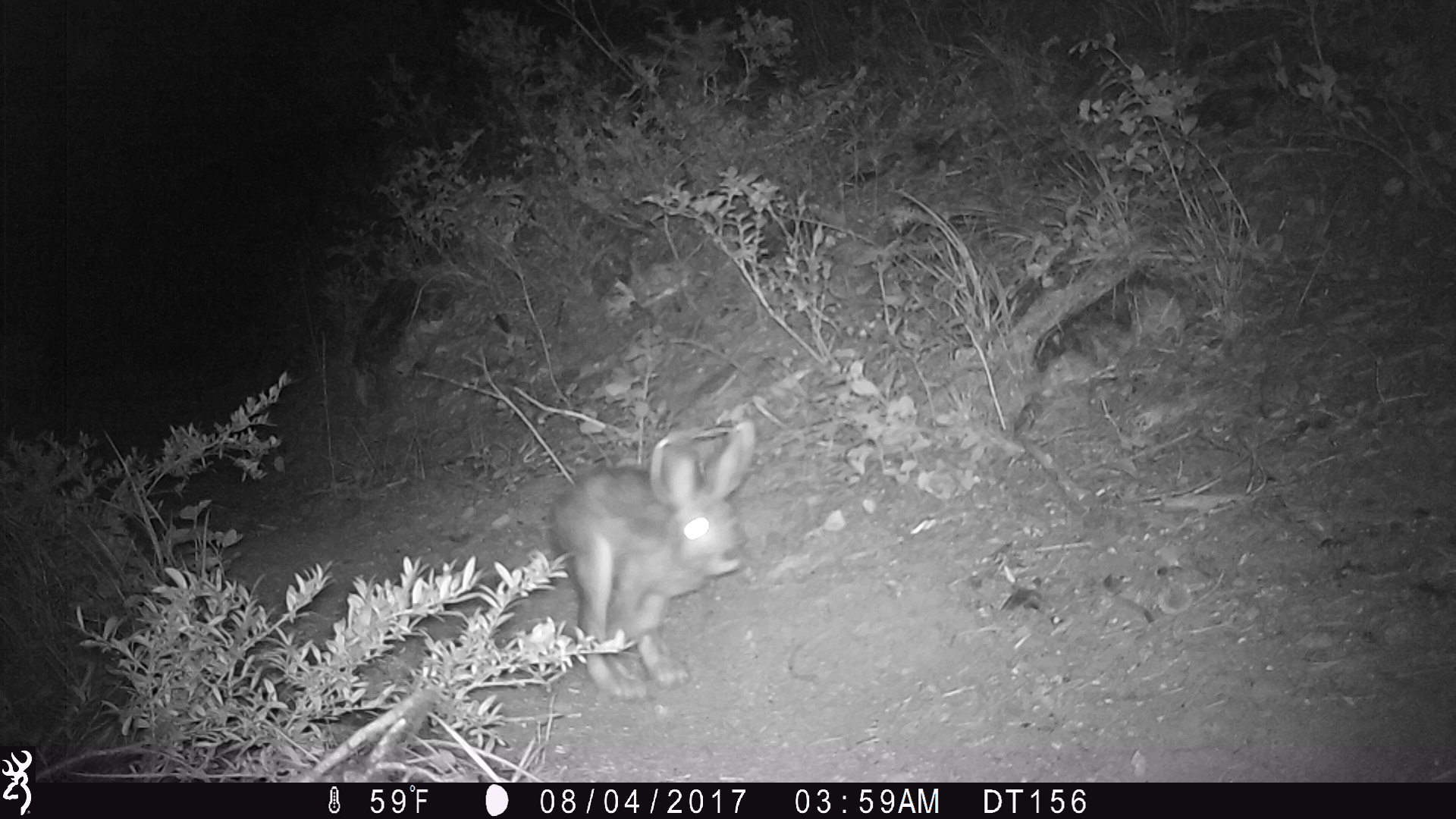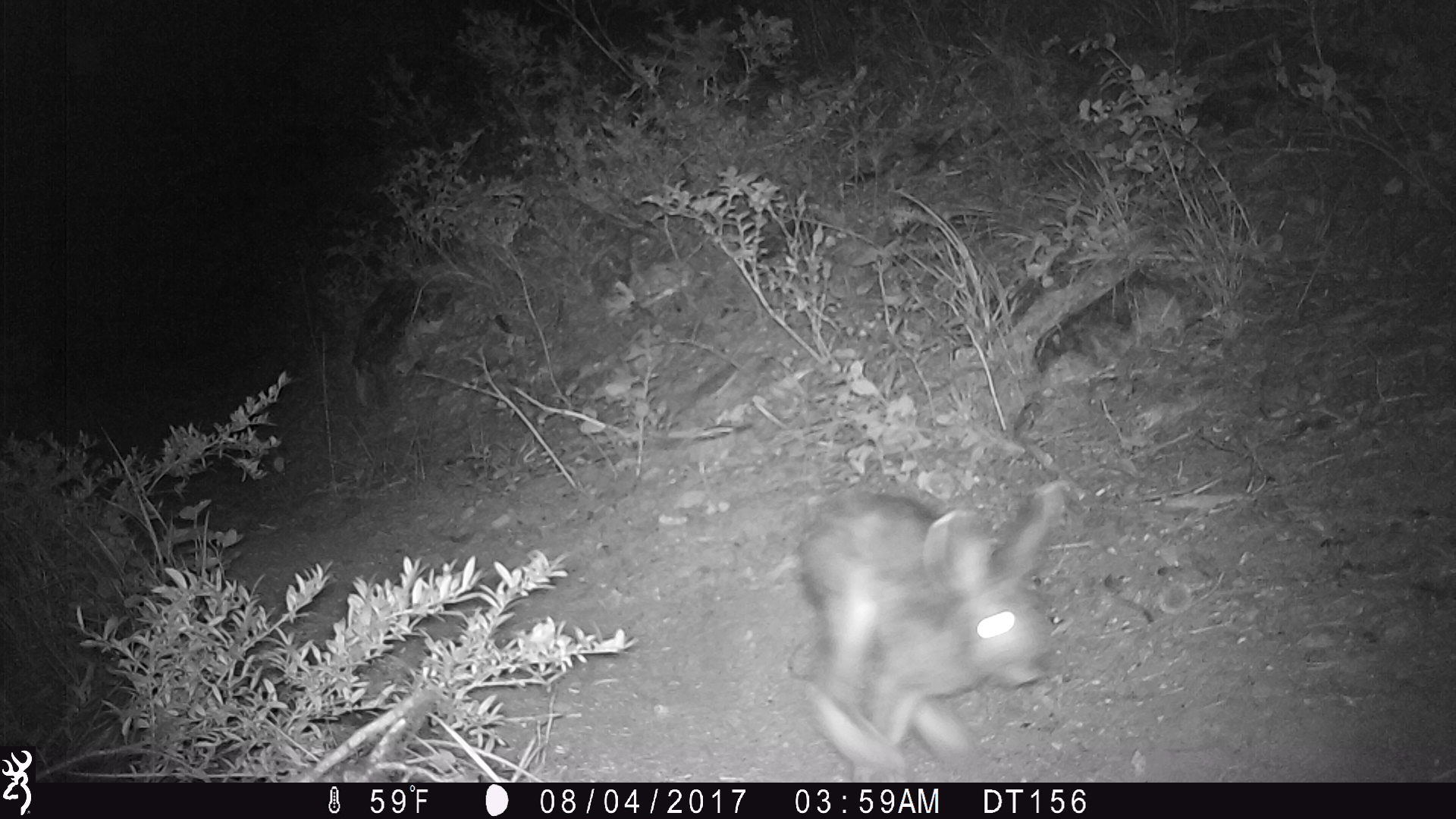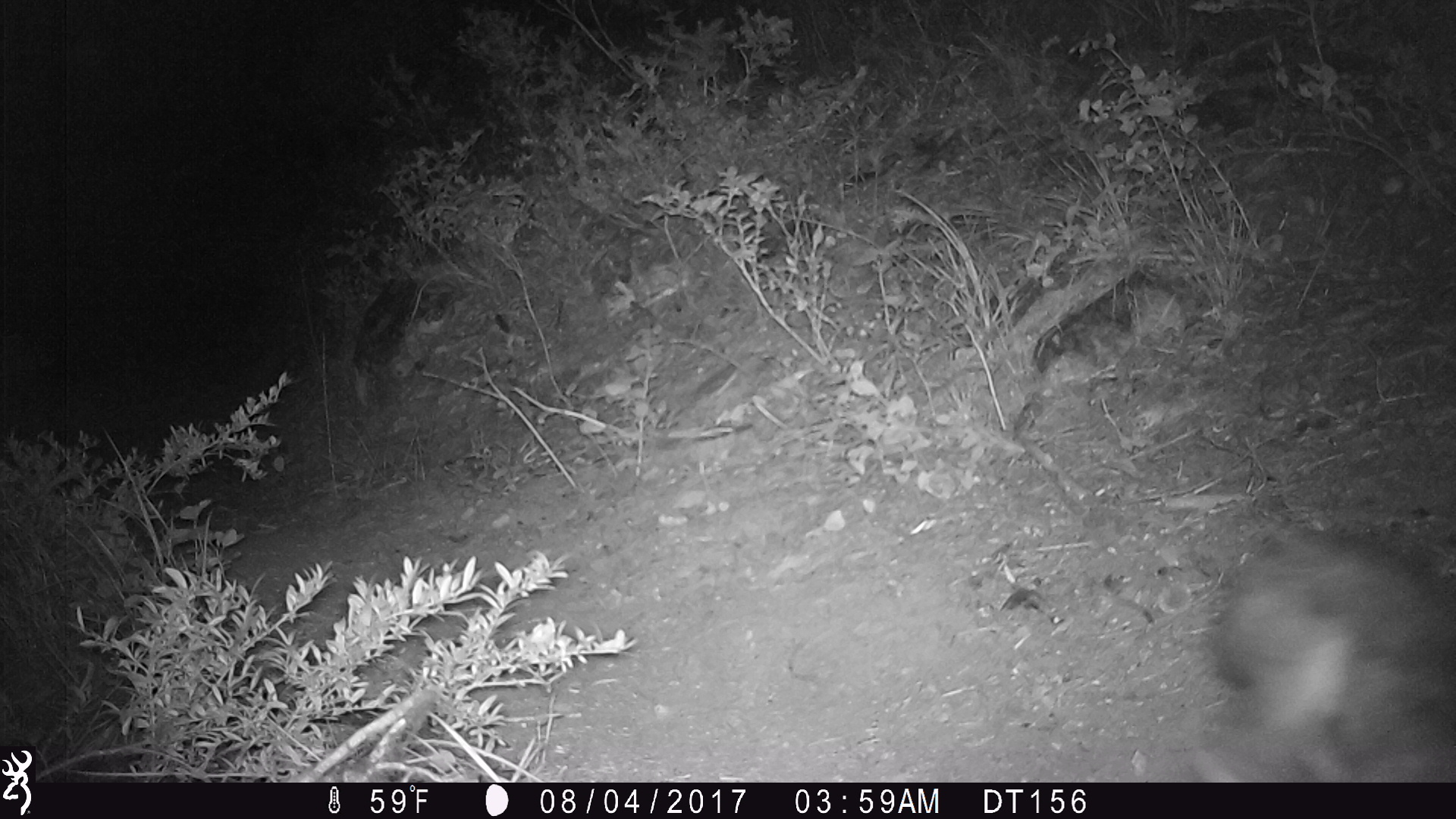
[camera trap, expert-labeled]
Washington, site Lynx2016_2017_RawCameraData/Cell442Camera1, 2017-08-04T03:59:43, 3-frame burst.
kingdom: Animalia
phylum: Chordata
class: Mammalia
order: Lagomorpha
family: Leporidae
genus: Lepus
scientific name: Lepus americanus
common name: snowshoe hare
Lepus americanus (snowshoe hare). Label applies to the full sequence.